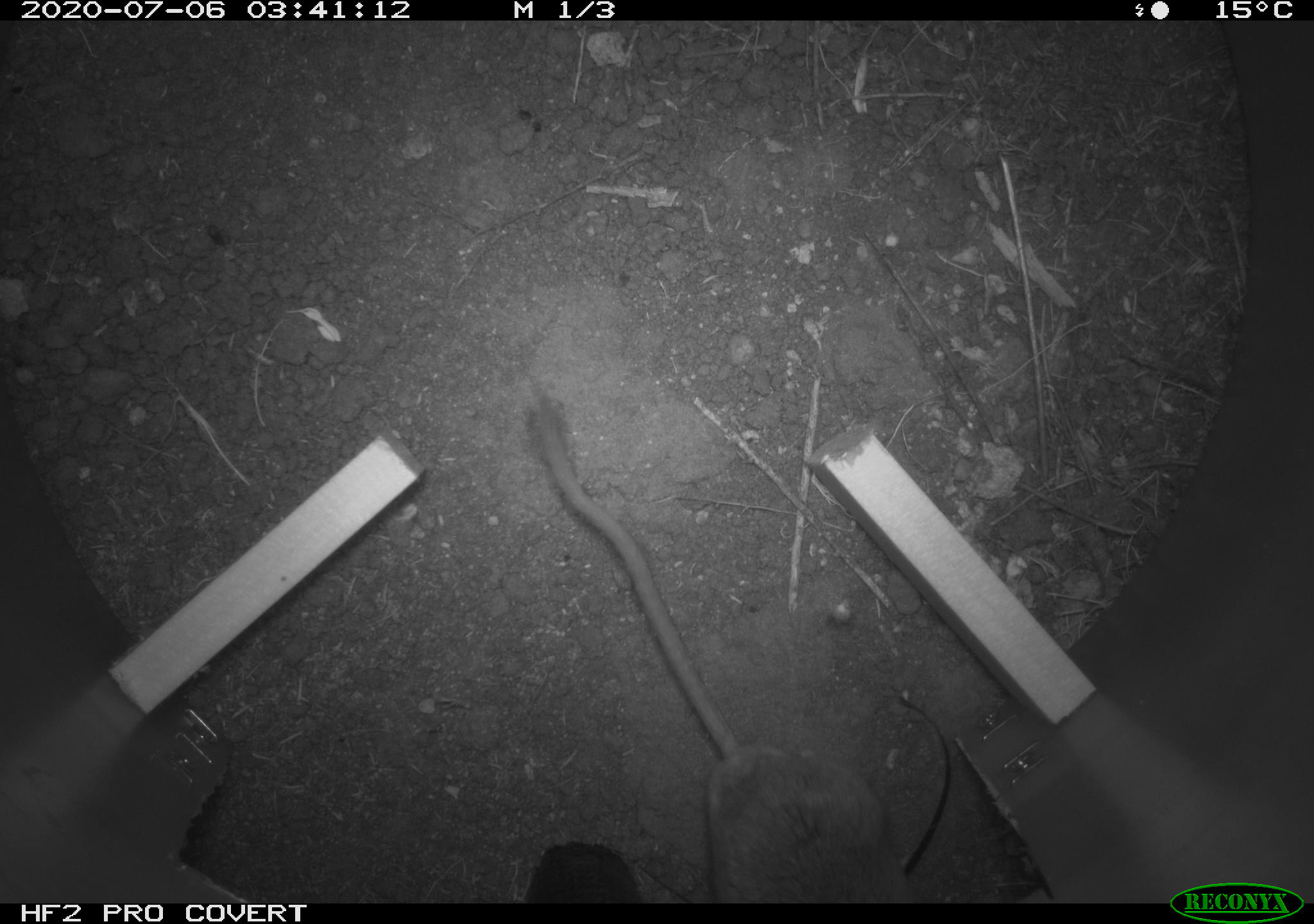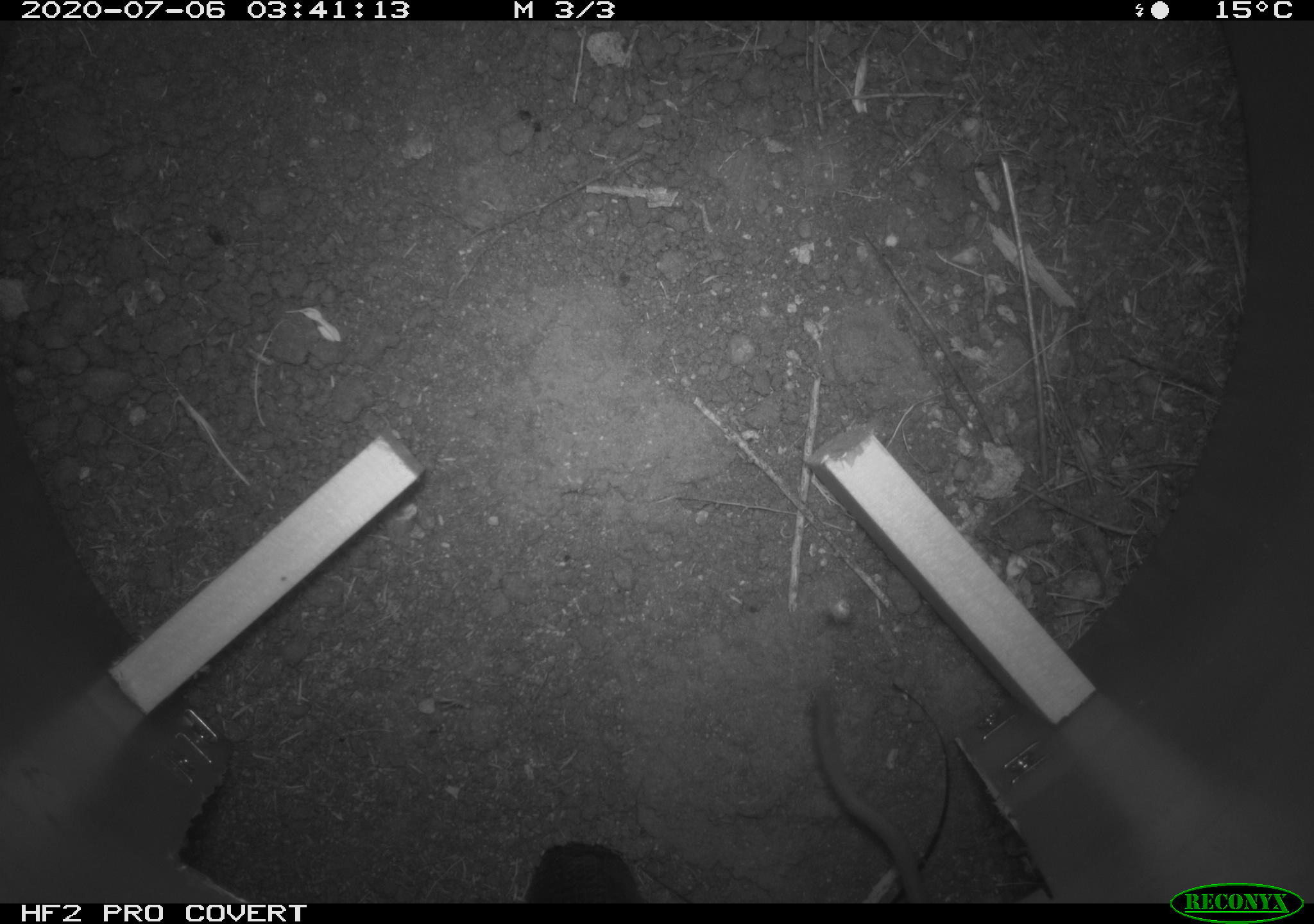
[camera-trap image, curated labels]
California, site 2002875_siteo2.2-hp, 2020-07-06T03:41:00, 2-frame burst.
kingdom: Animalia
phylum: Chordata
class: Mammalia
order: Rodentia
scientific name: Rodentia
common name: rodent